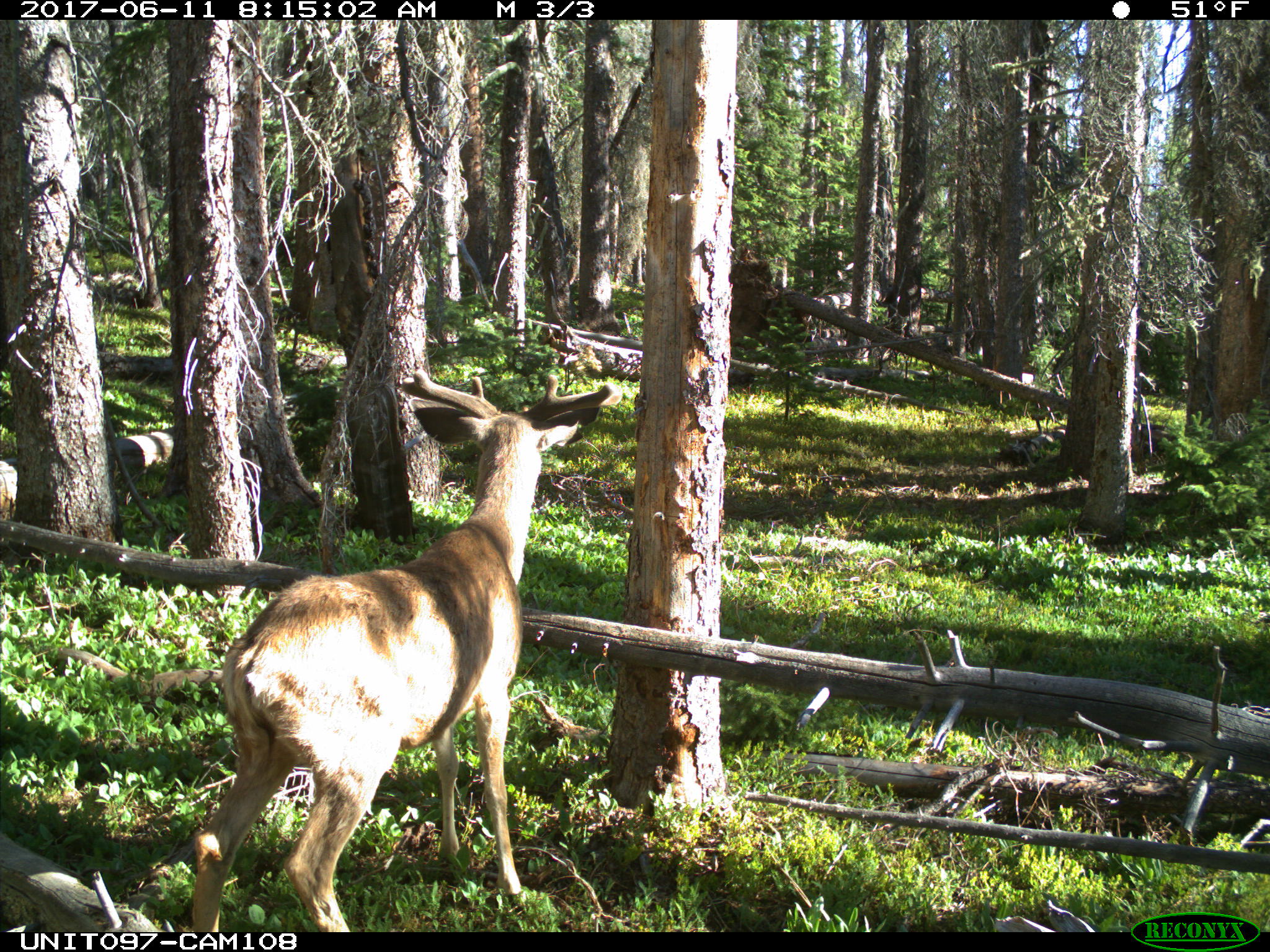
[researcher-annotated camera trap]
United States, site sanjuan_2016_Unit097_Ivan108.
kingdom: Animalia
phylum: Chordata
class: Mammalia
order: Artiodactyla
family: Cervidae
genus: Odocoileus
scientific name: Odocoileus hemionus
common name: mule deer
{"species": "Odocoileus hemionus (mule deer)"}